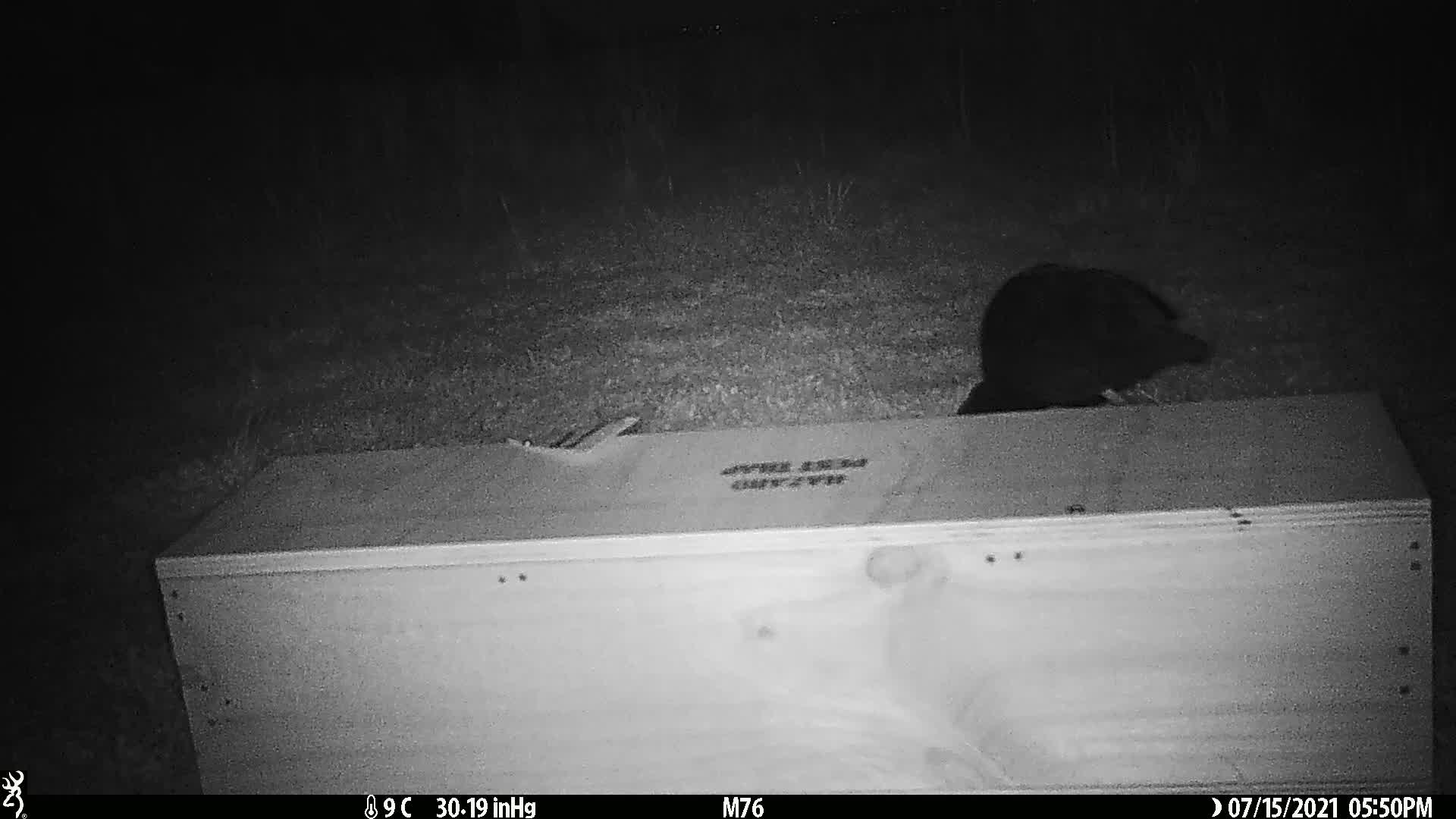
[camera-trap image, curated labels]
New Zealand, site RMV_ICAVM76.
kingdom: Animalia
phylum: Chordata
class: Aves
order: Gruiformes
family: Rallidae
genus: Porphyrio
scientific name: Porphyrio melanotus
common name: australasian swamphen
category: pukeko